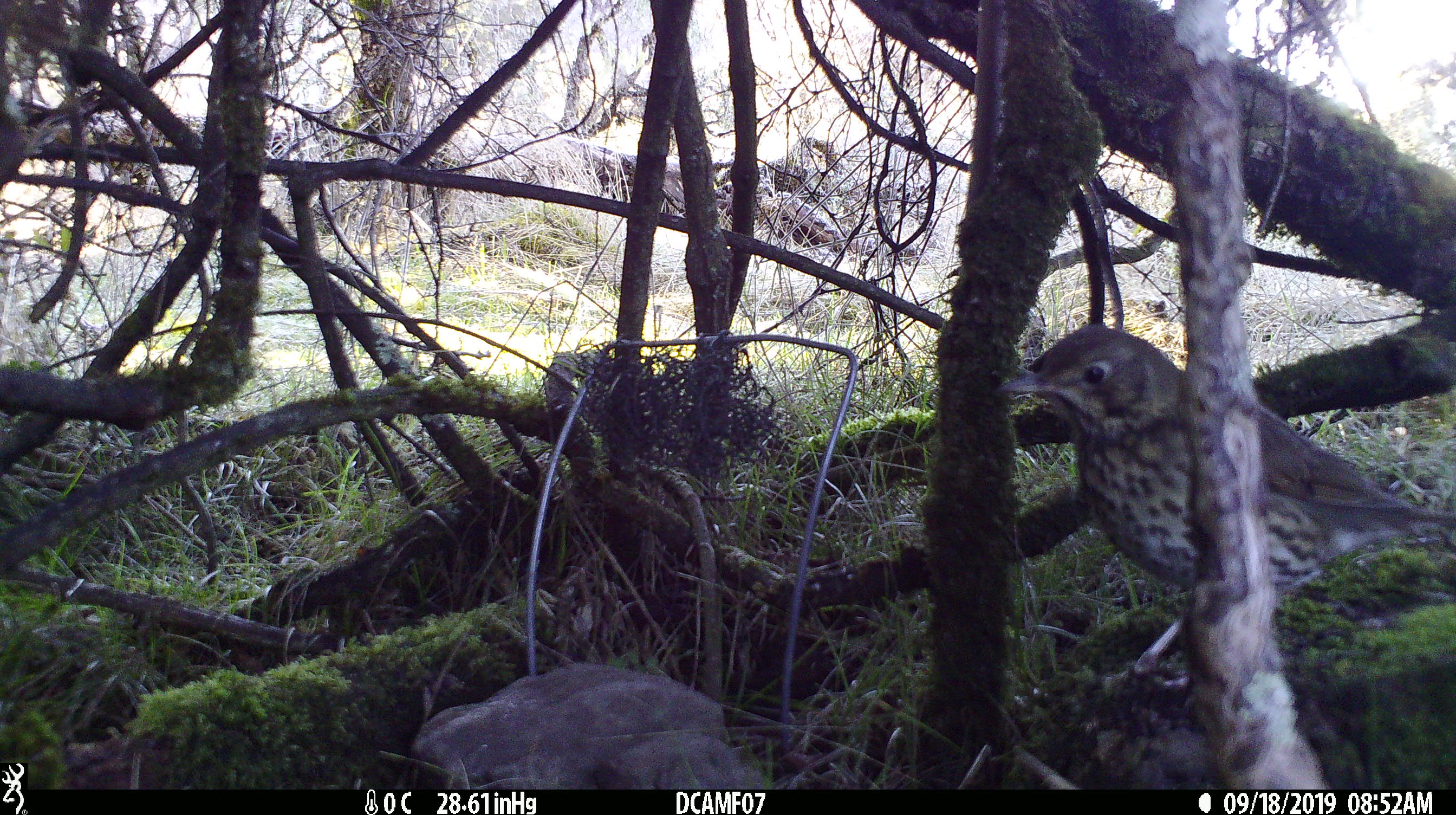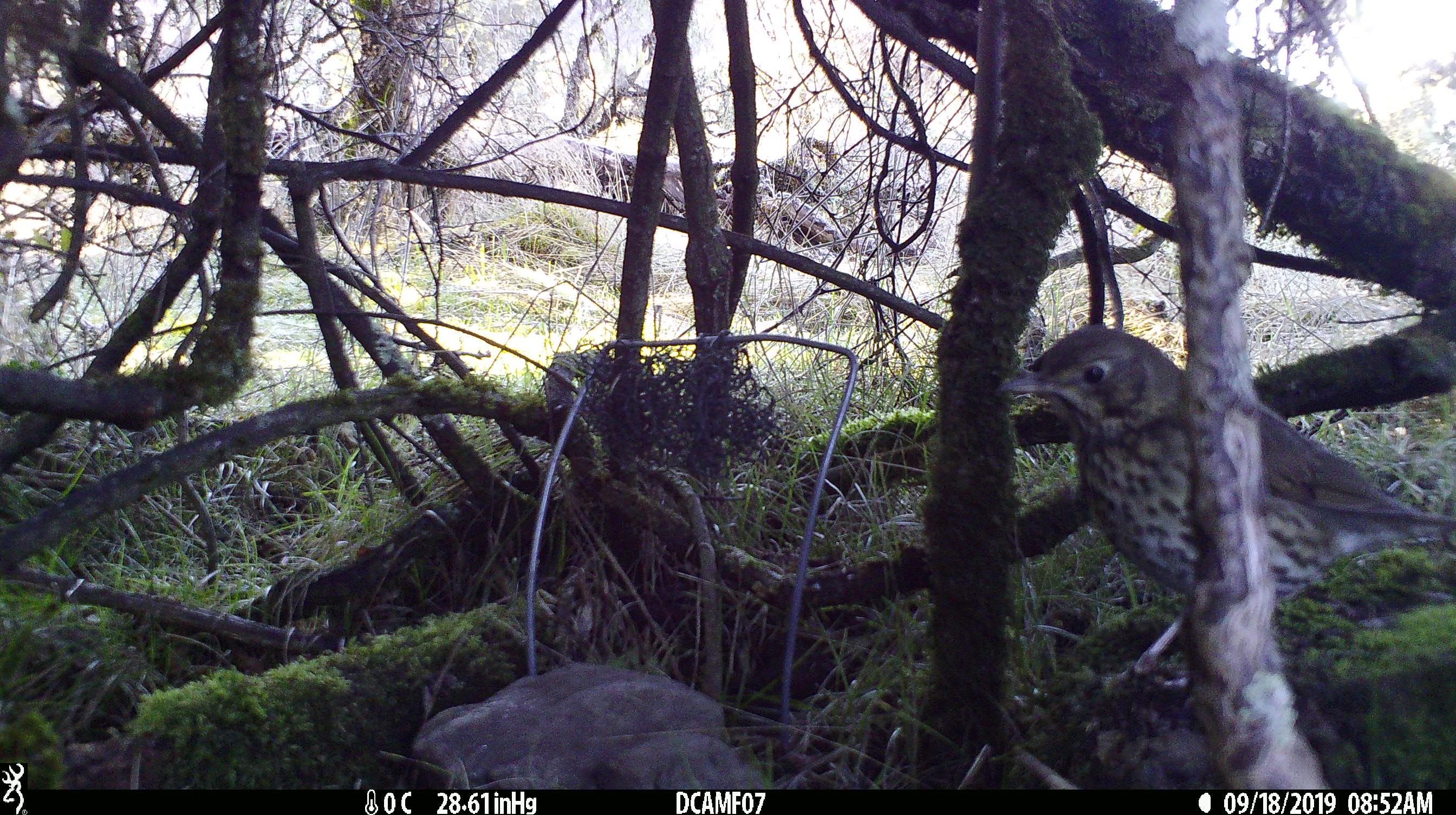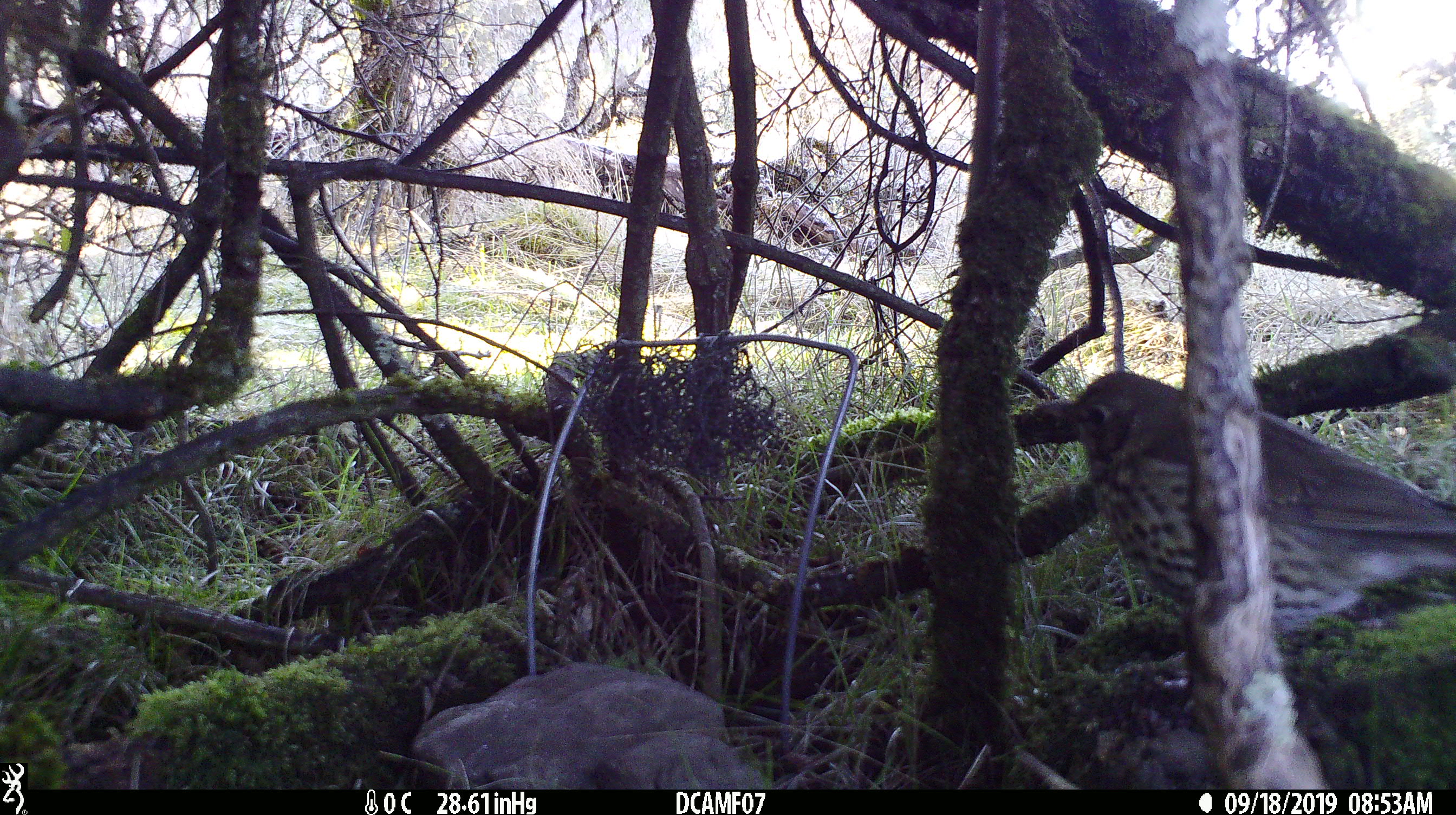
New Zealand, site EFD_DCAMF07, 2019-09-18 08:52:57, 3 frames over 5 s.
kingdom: Animalia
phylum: Chordata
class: Aves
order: Passeriformes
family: Turdidae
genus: Turdus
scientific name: Turdus philomelos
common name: song thrush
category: thrush